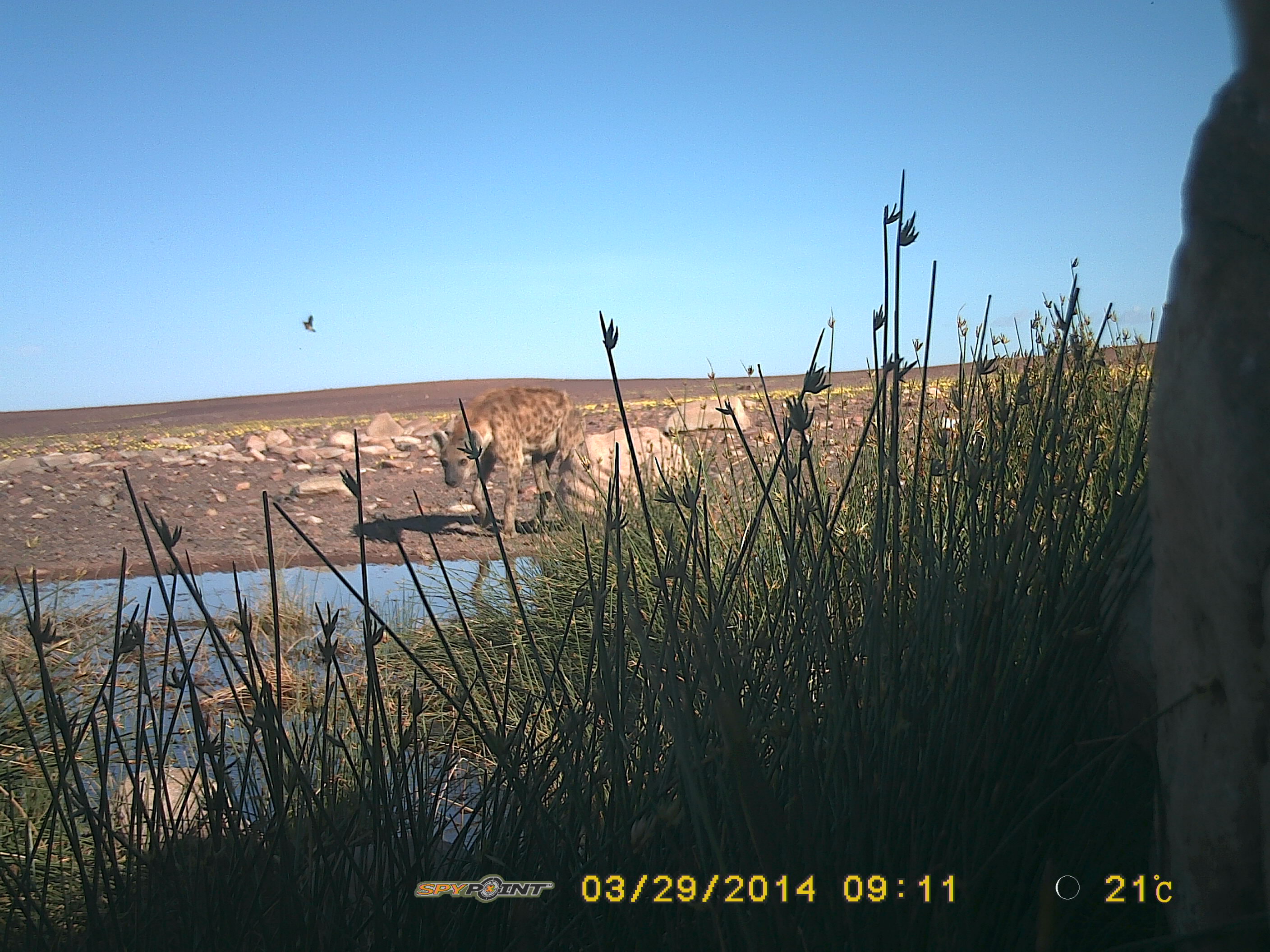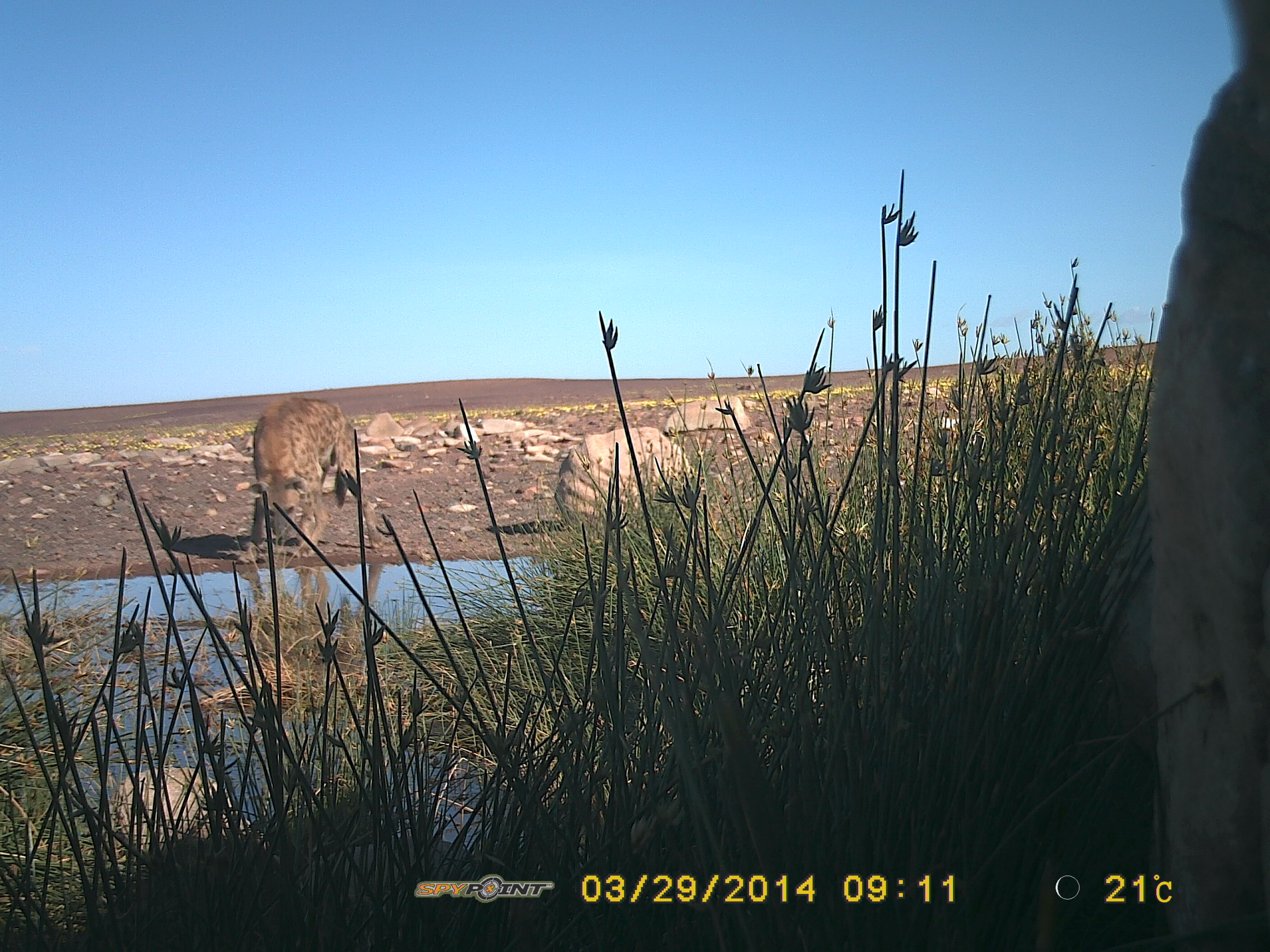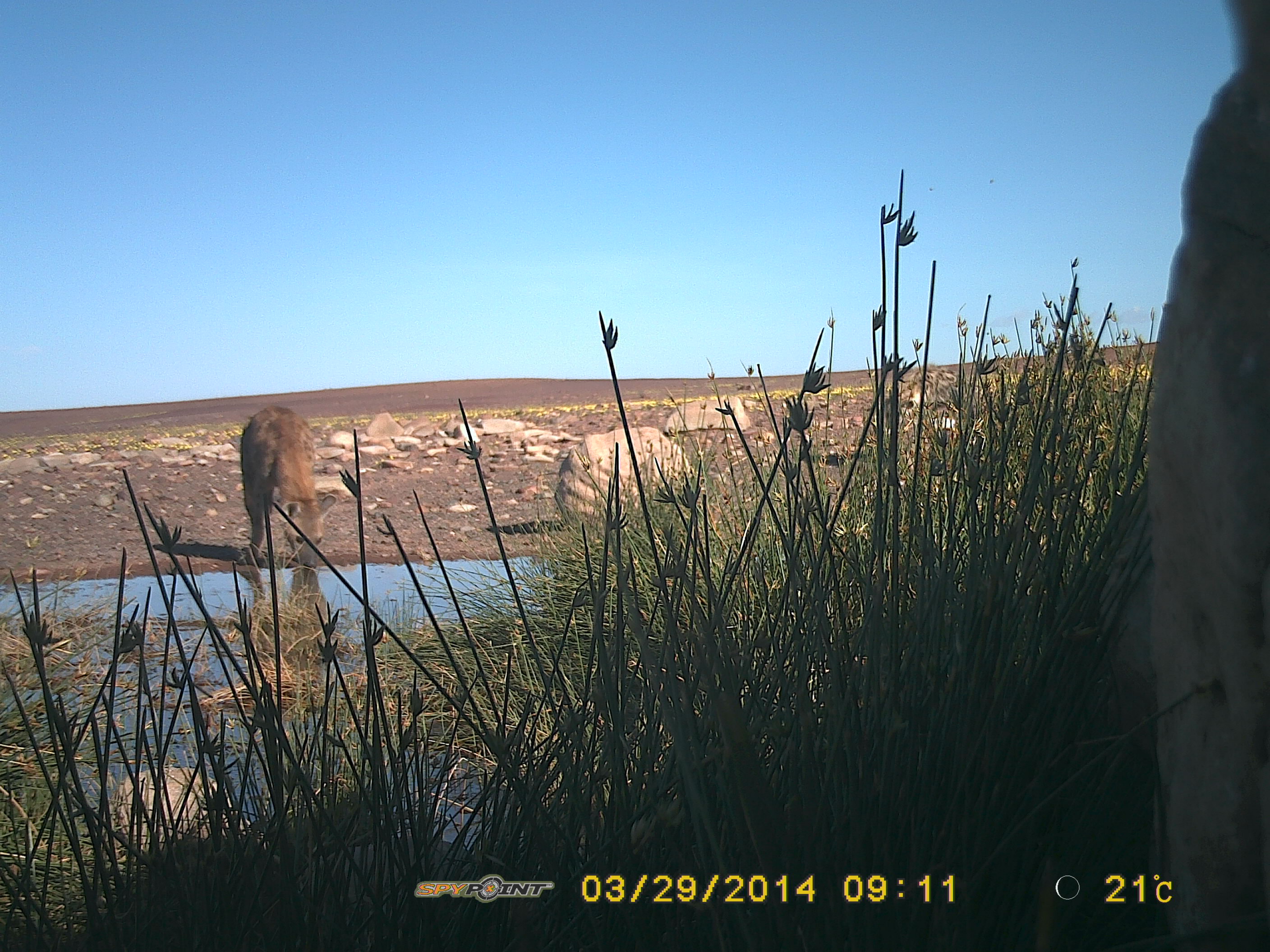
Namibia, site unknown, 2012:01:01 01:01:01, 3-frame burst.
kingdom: Animalia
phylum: Chordata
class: Mammalia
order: Carnivora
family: Hyaenidae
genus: Crocuta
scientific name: Crocuta crocuta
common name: spotted hyena